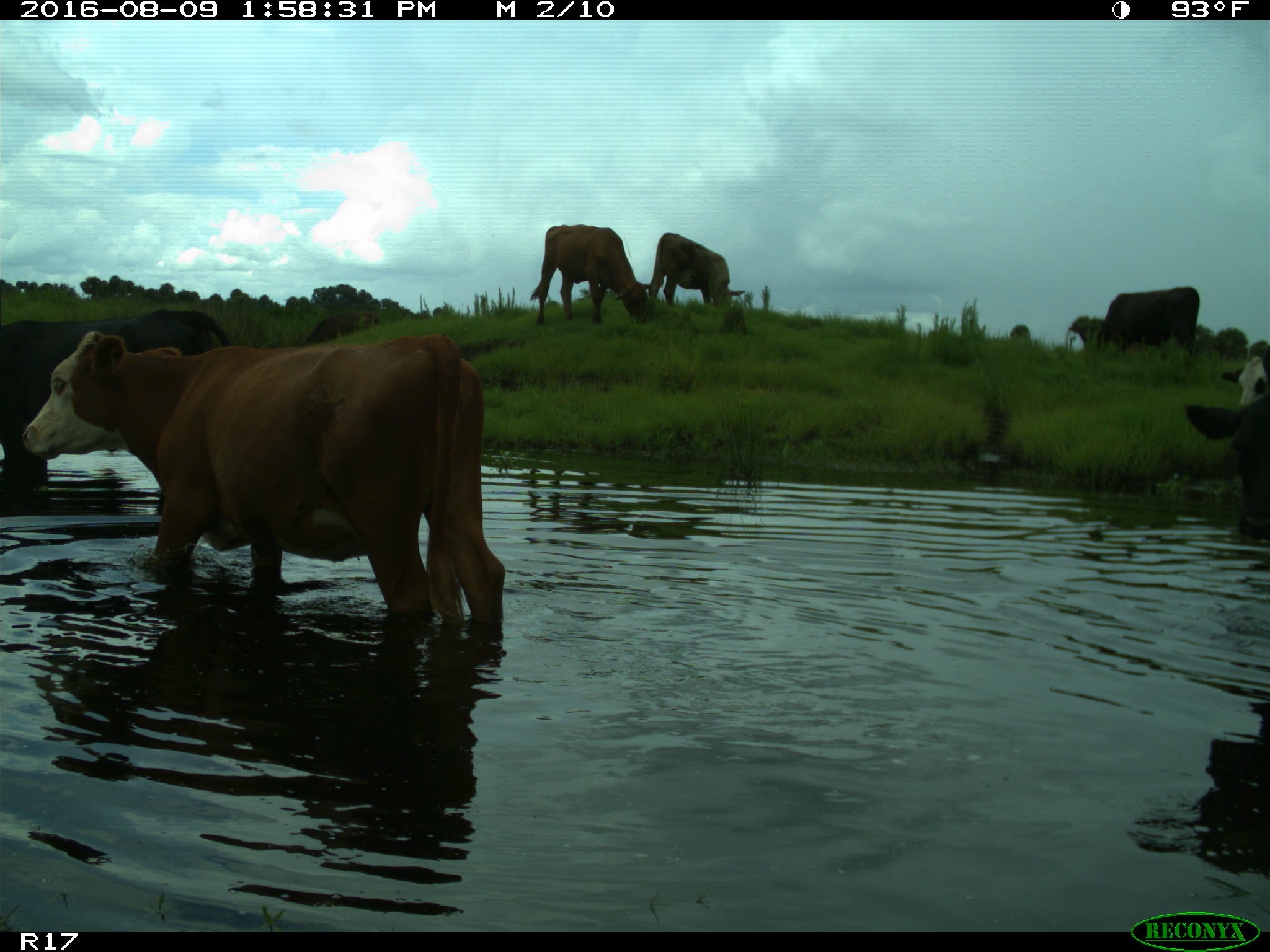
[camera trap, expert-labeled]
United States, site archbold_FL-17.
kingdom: Animalia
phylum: Chordata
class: Mammalia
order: Artiodactyla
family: Bovidae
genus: Bos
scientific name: Bos taurus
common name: domestic cow